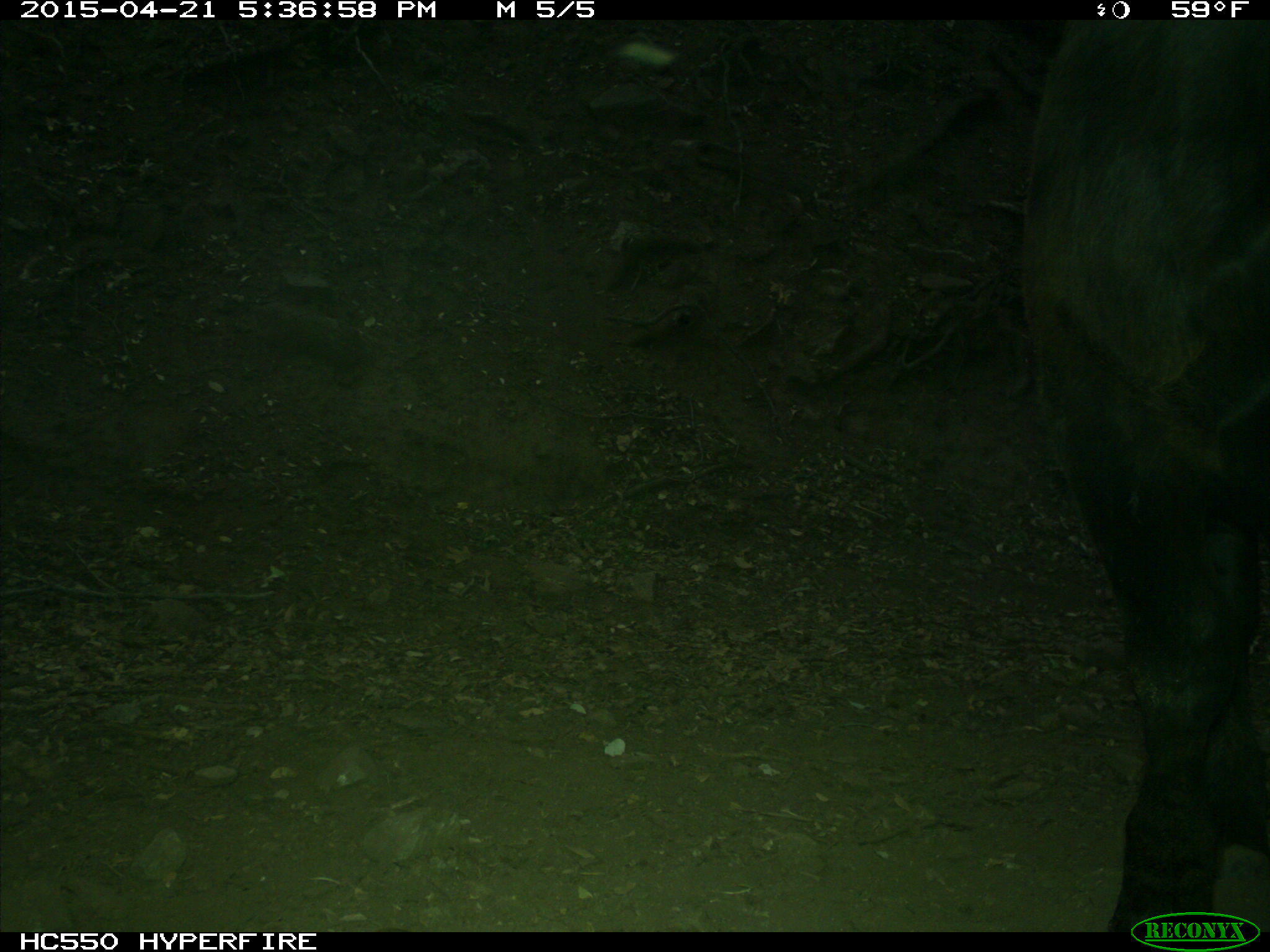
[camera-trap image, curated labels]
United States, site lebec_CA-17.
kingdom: Animalia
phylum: Chordata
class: Mammalia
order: Artiodactyla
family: Bovidae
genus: Bos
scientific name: Bos taurus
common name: domestic cow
Bos taurus (domestic cow).